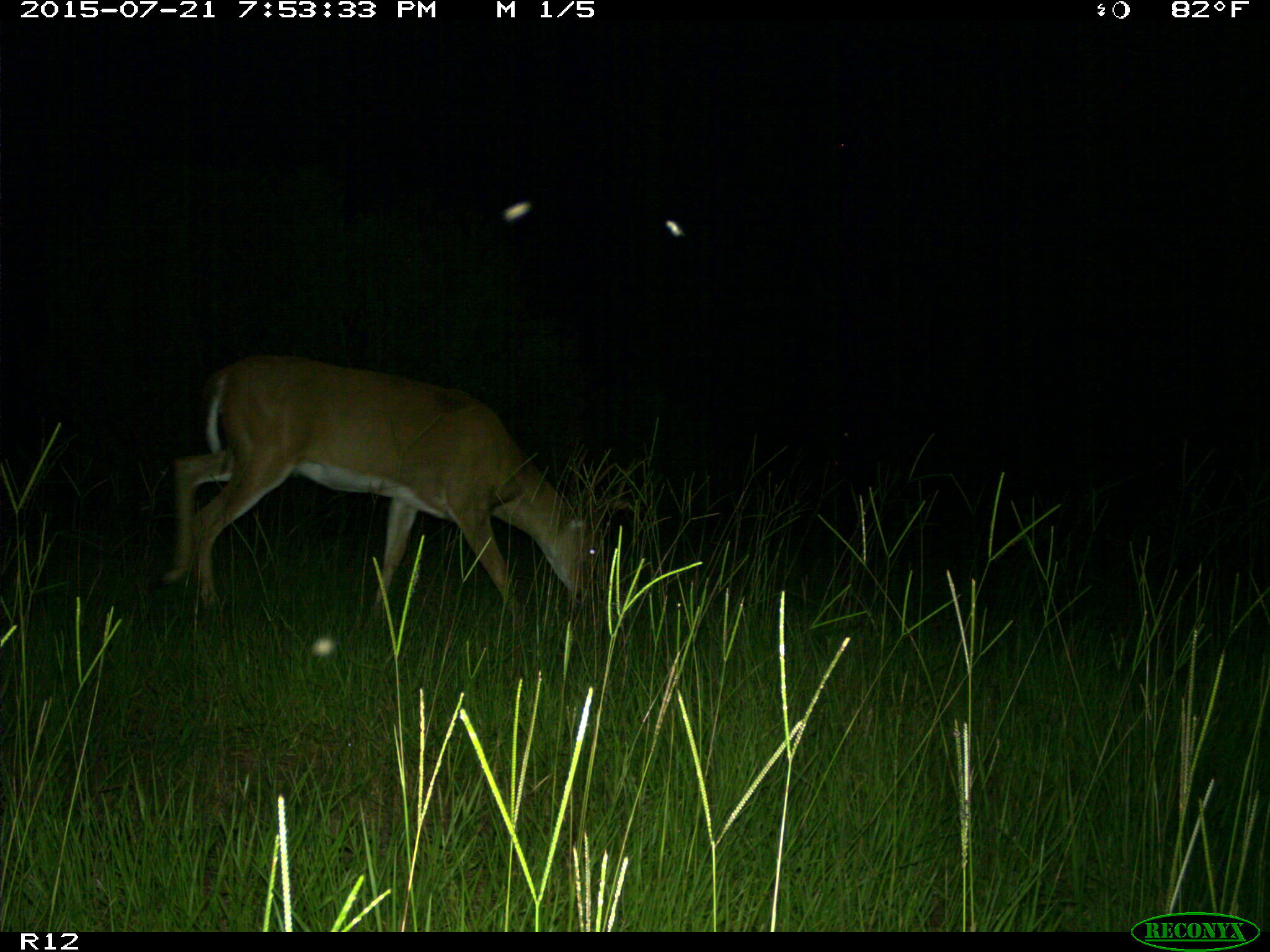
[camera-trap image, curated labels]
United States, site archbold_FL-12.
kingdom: Animalia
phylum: Chordata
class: Mammalia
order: Artiodactyla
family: Cervidae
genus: Odocoileus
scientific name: Odocoileus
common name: deer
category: unidentified deer